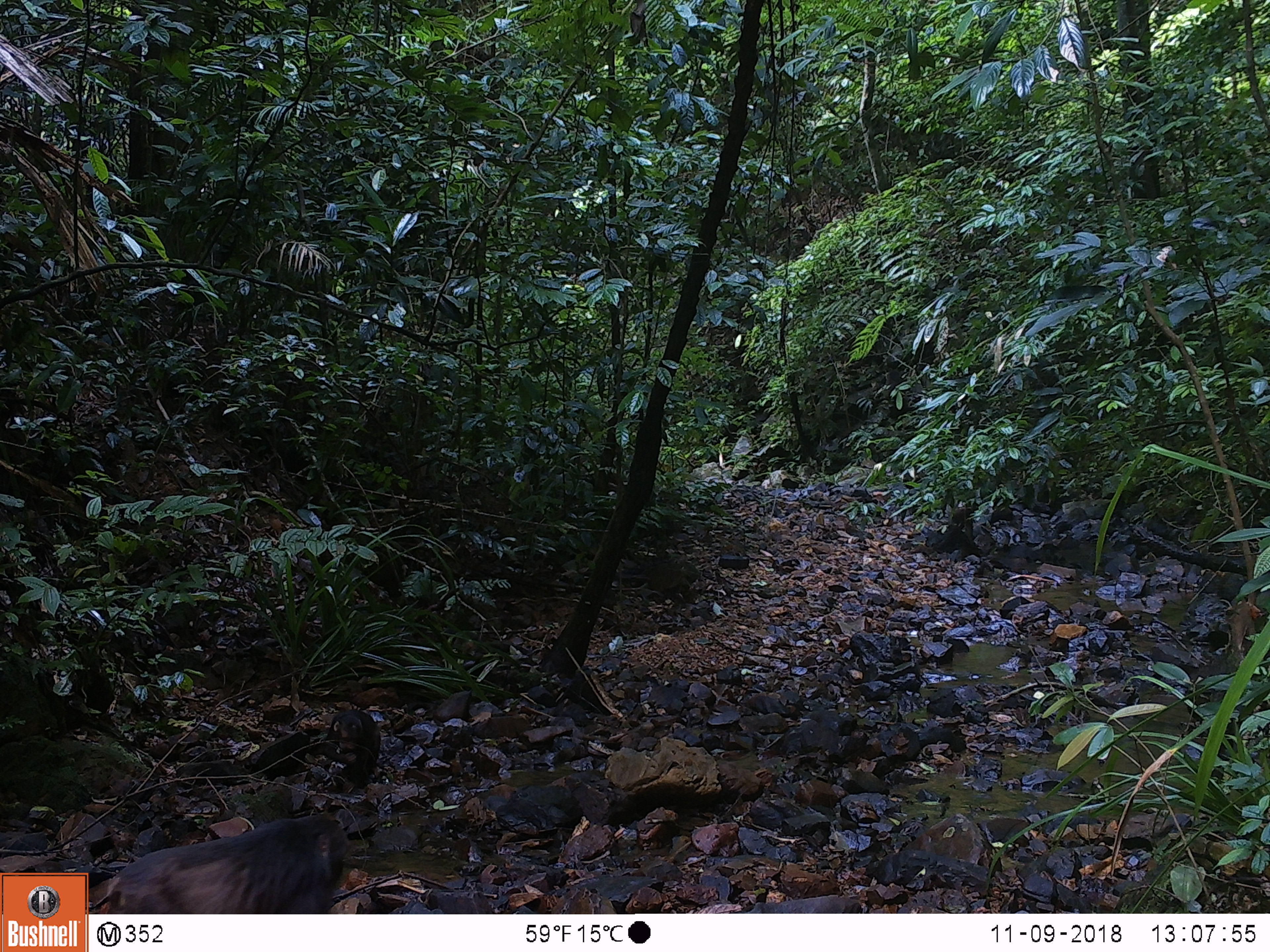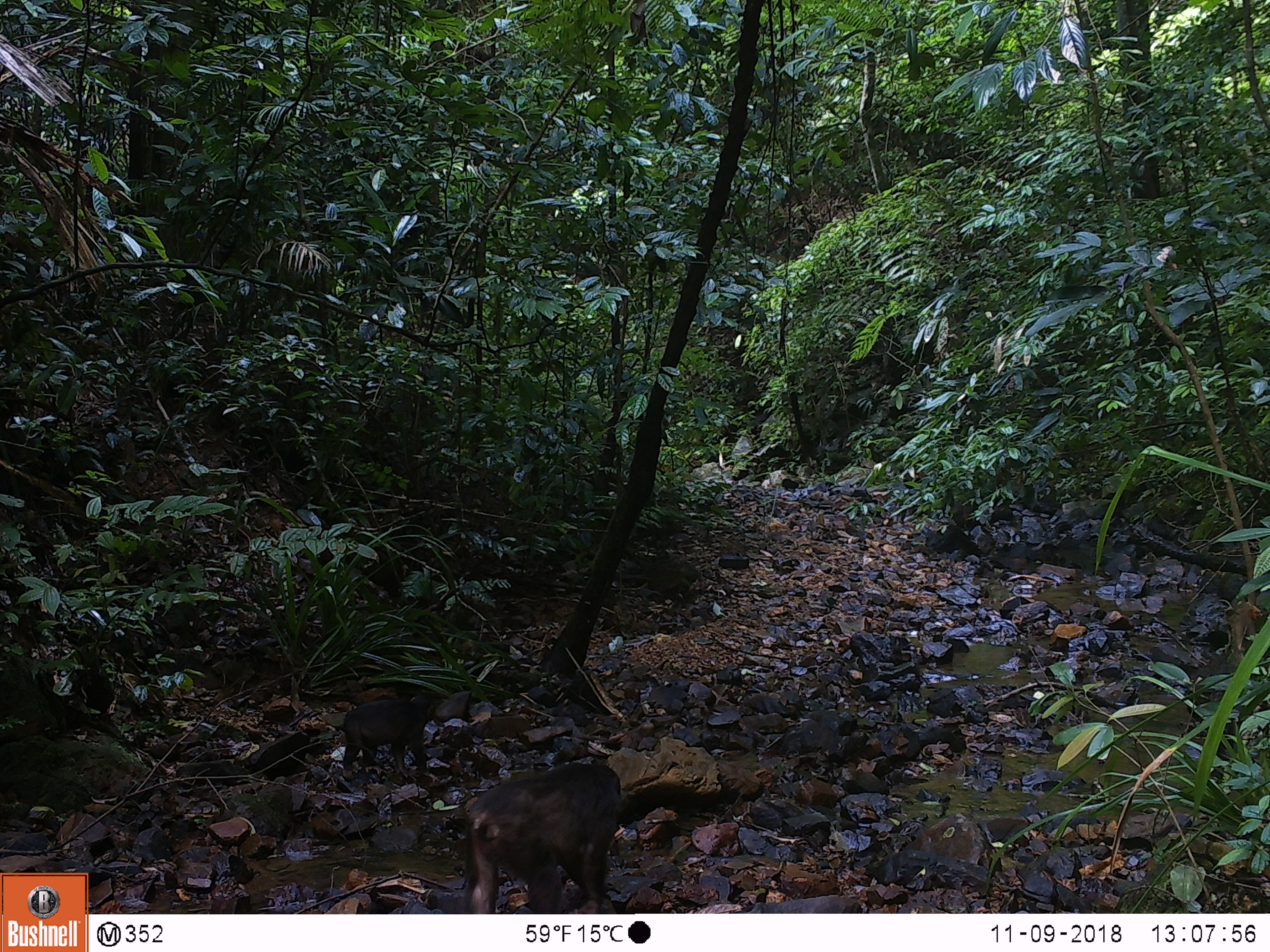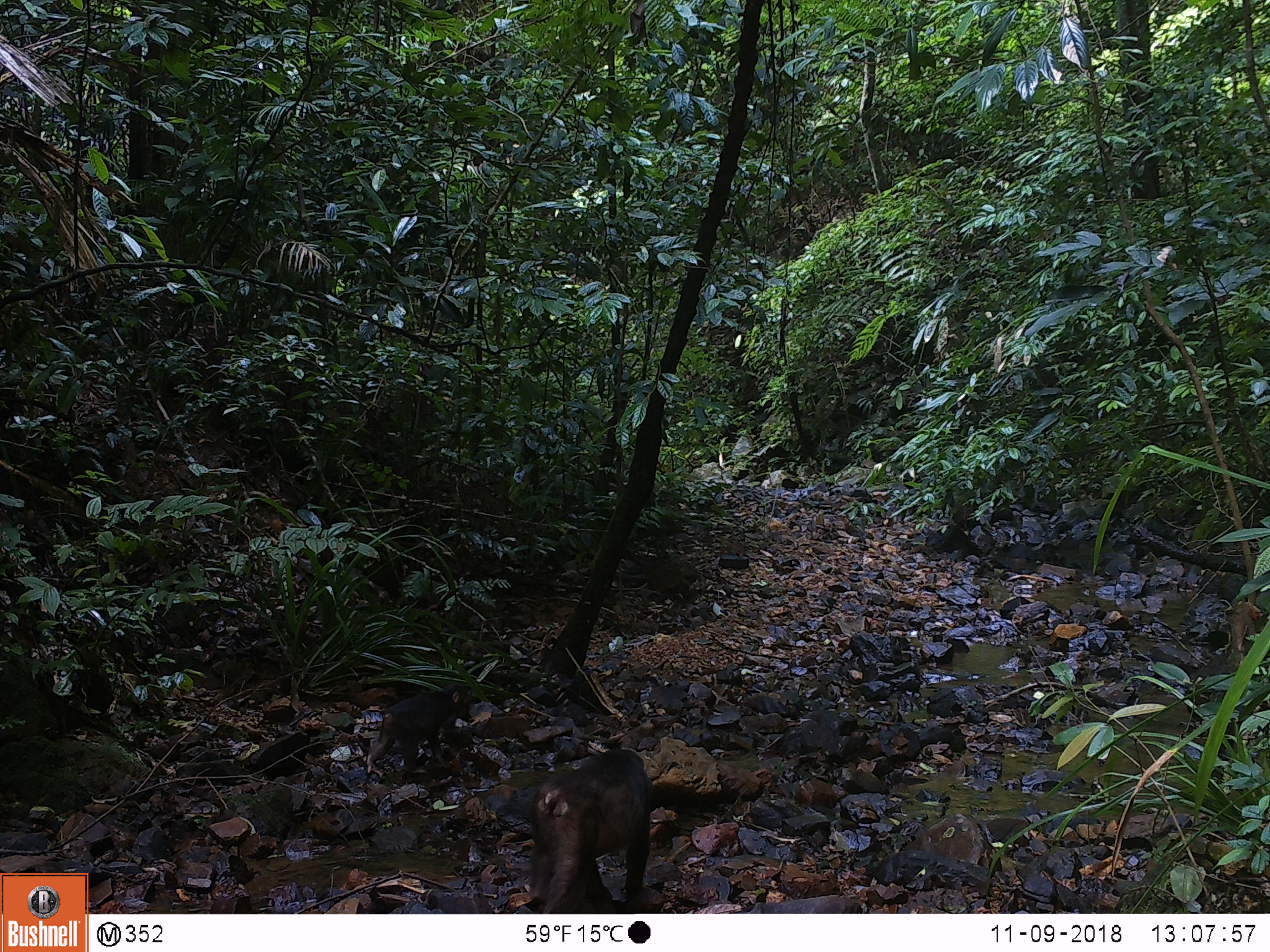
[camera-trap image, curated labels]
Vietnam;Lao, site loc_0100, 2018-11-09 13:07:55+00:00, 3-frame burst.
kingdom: Animalia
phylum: Chordata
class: Mammalia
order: Primates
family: Cercopithecidae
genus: Macaca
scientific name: Macaca arctoides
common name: stump-tailed macaque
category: stump tailed macaque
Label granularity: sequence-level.